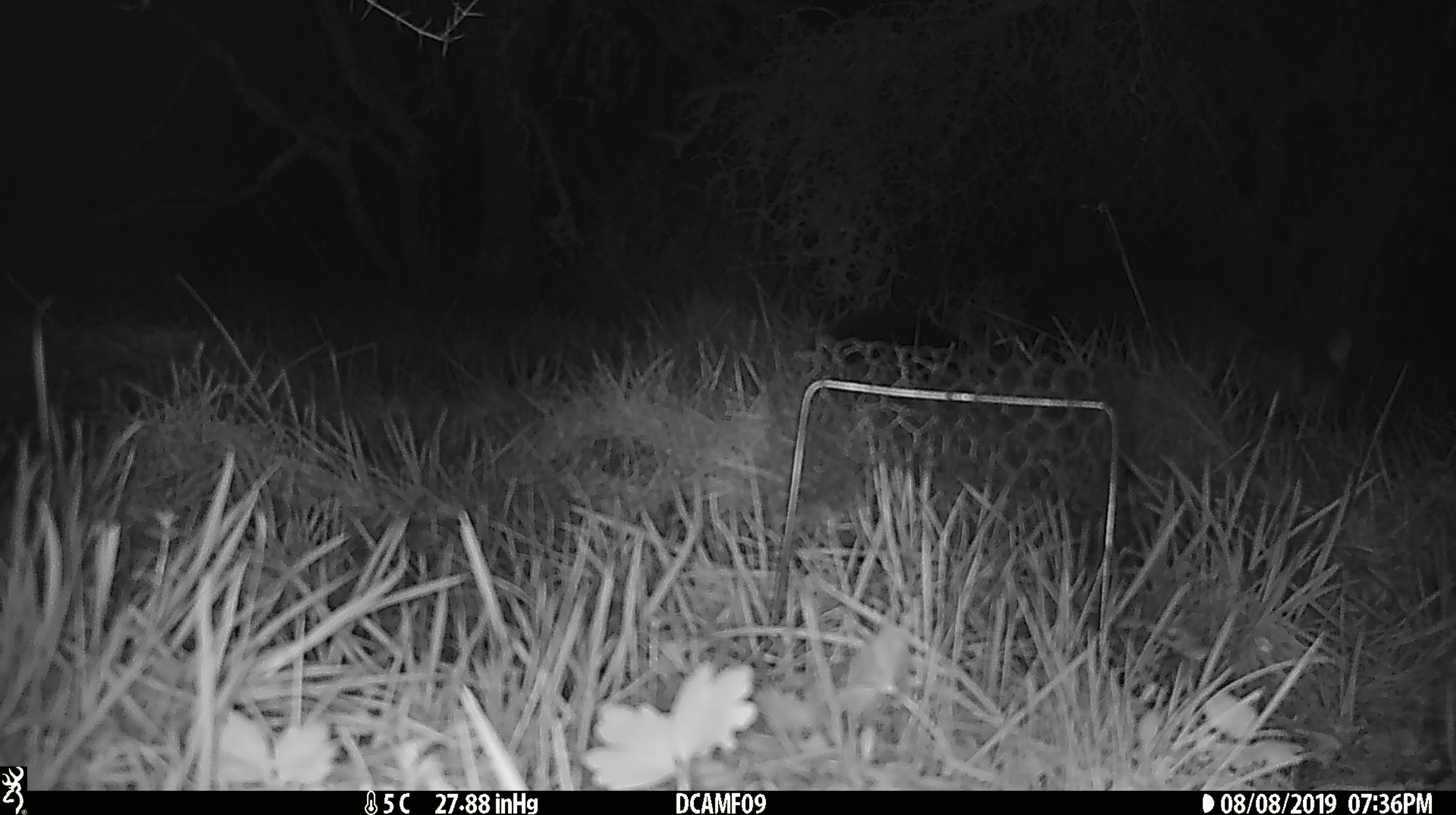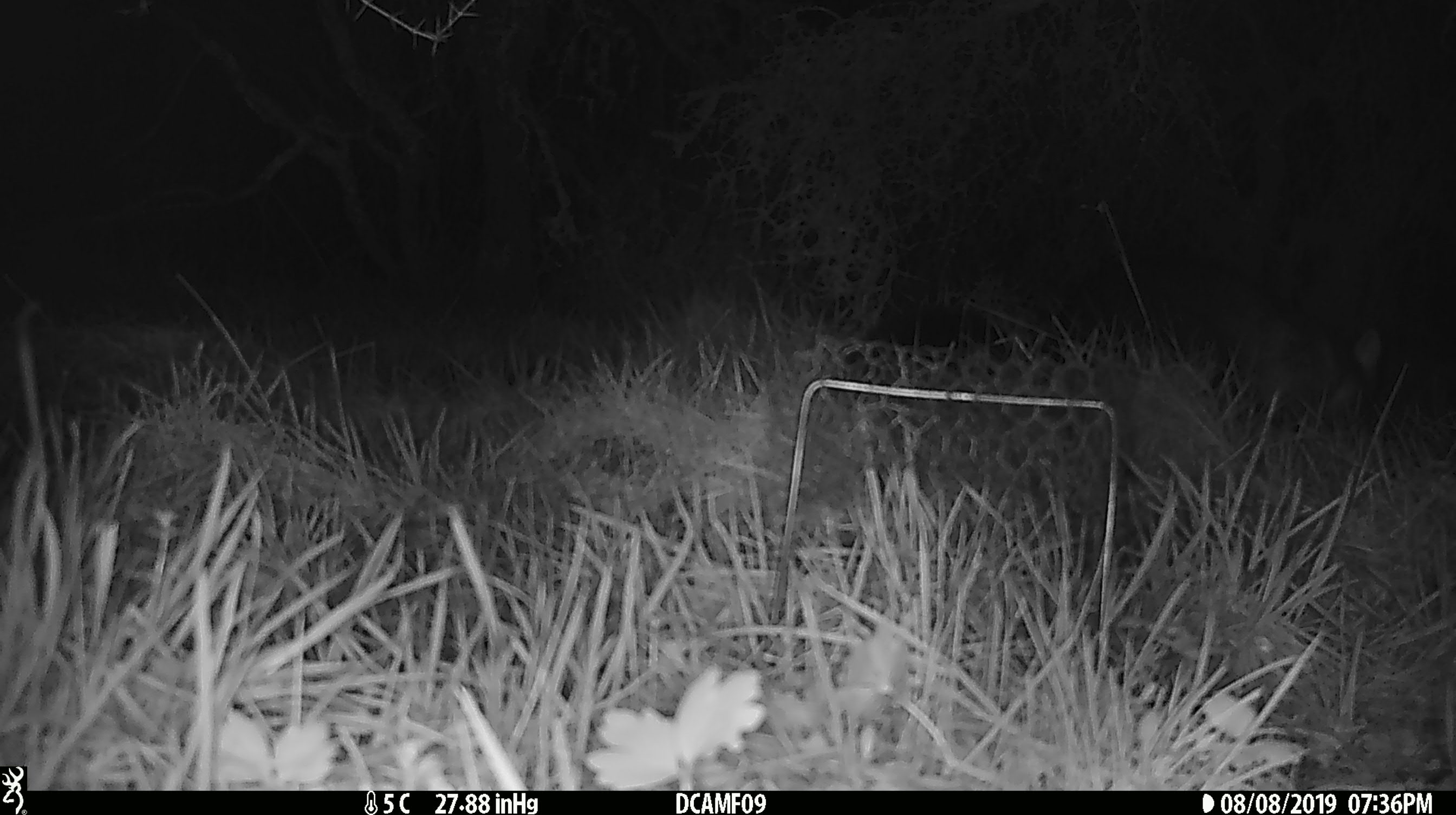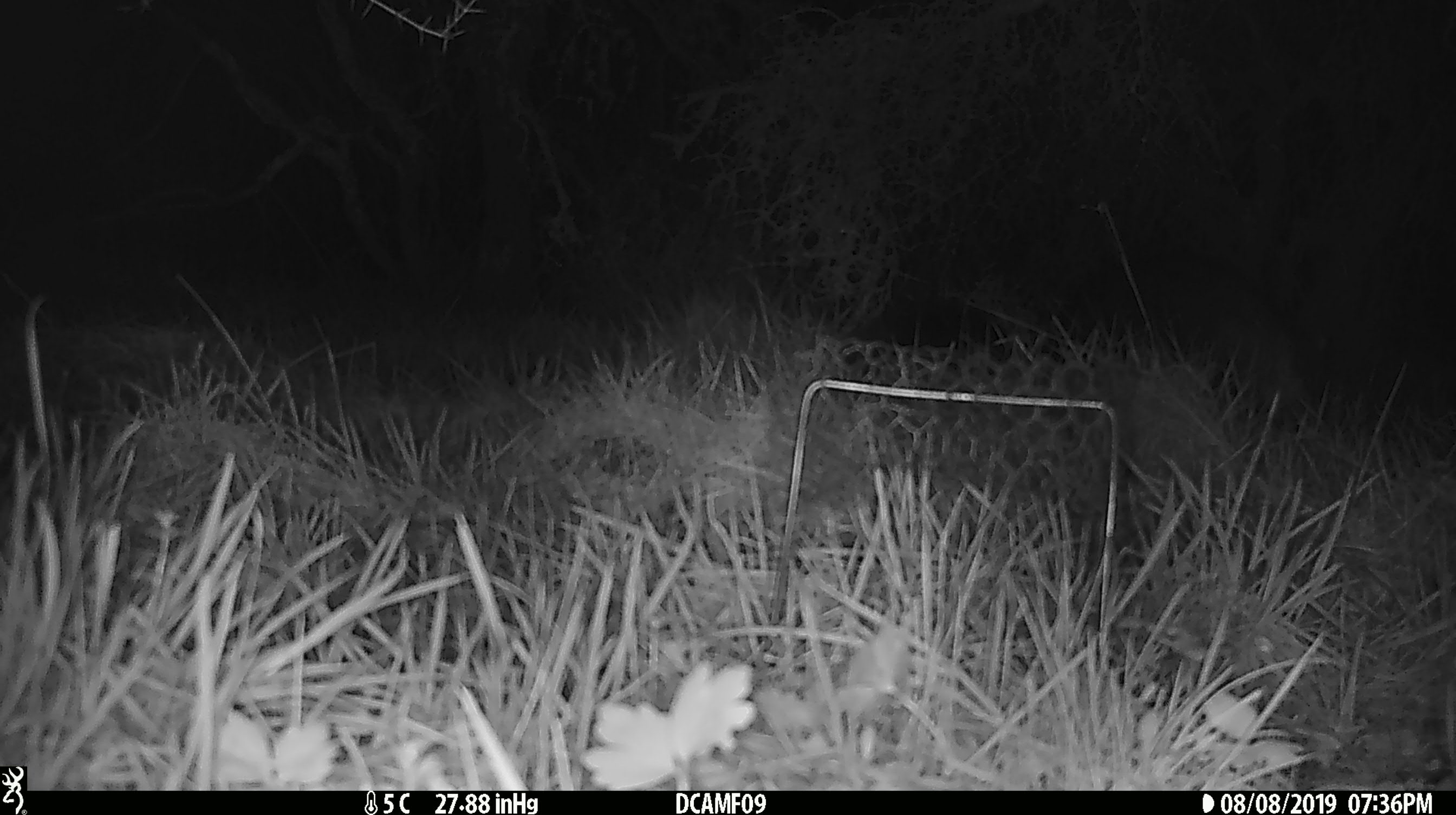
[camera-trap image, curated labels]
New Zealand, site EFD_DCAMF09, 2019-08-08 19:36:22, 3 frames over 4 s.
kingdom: Animalia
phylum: Chordata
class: Mammalia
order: Diprotodontia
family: Phalangeridae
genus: Trichosurus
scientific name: Trichosurus vulpecula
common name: common brushtail possum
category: possum